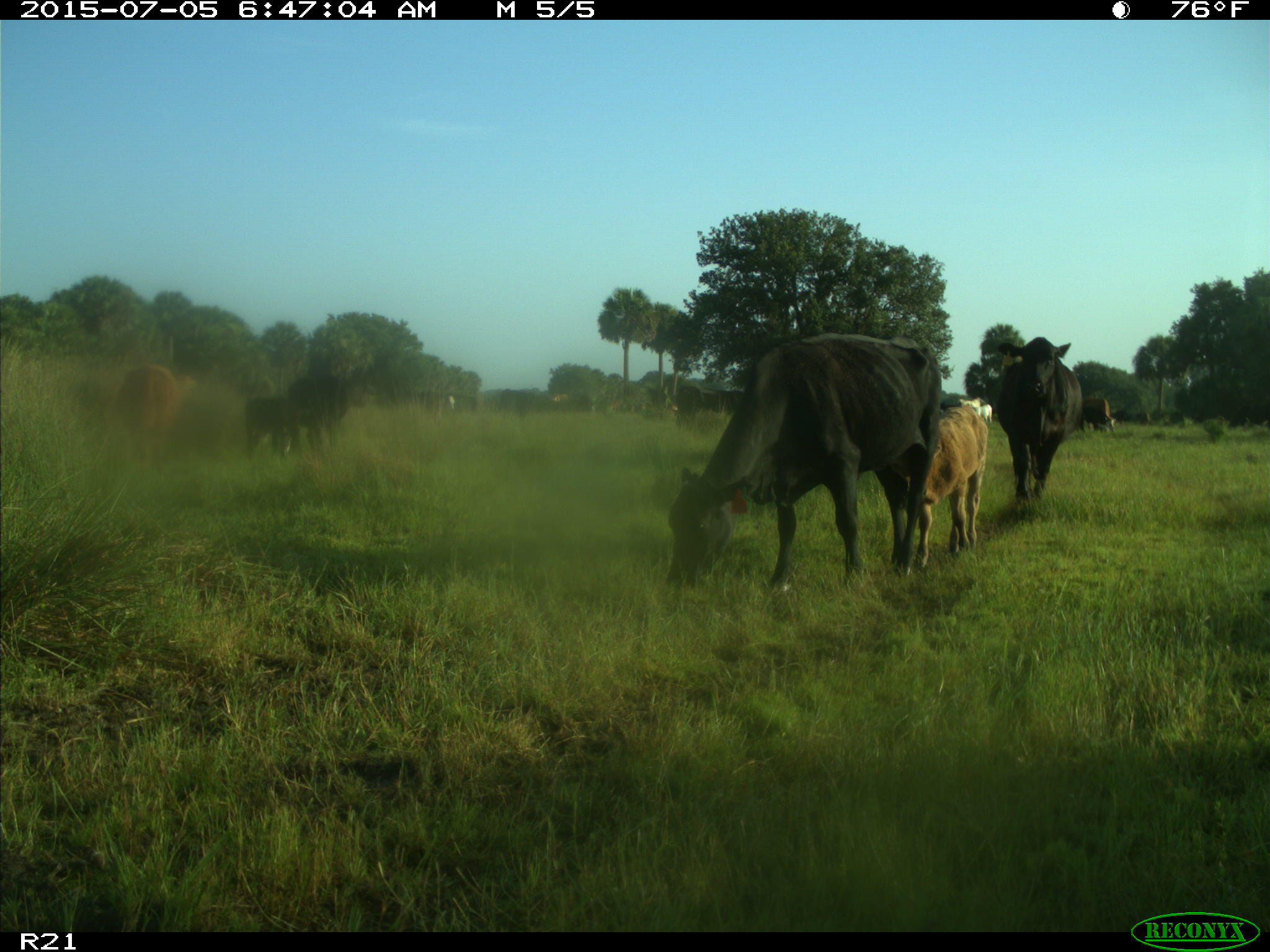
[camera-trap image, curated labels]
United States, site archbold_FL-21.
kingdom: Animalia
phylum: Chordata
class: Mammalia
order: Artiodactyla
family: Bovidae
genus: Bos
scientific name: Bos taurus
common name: domestic cow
Bos taurus (domestic cow).